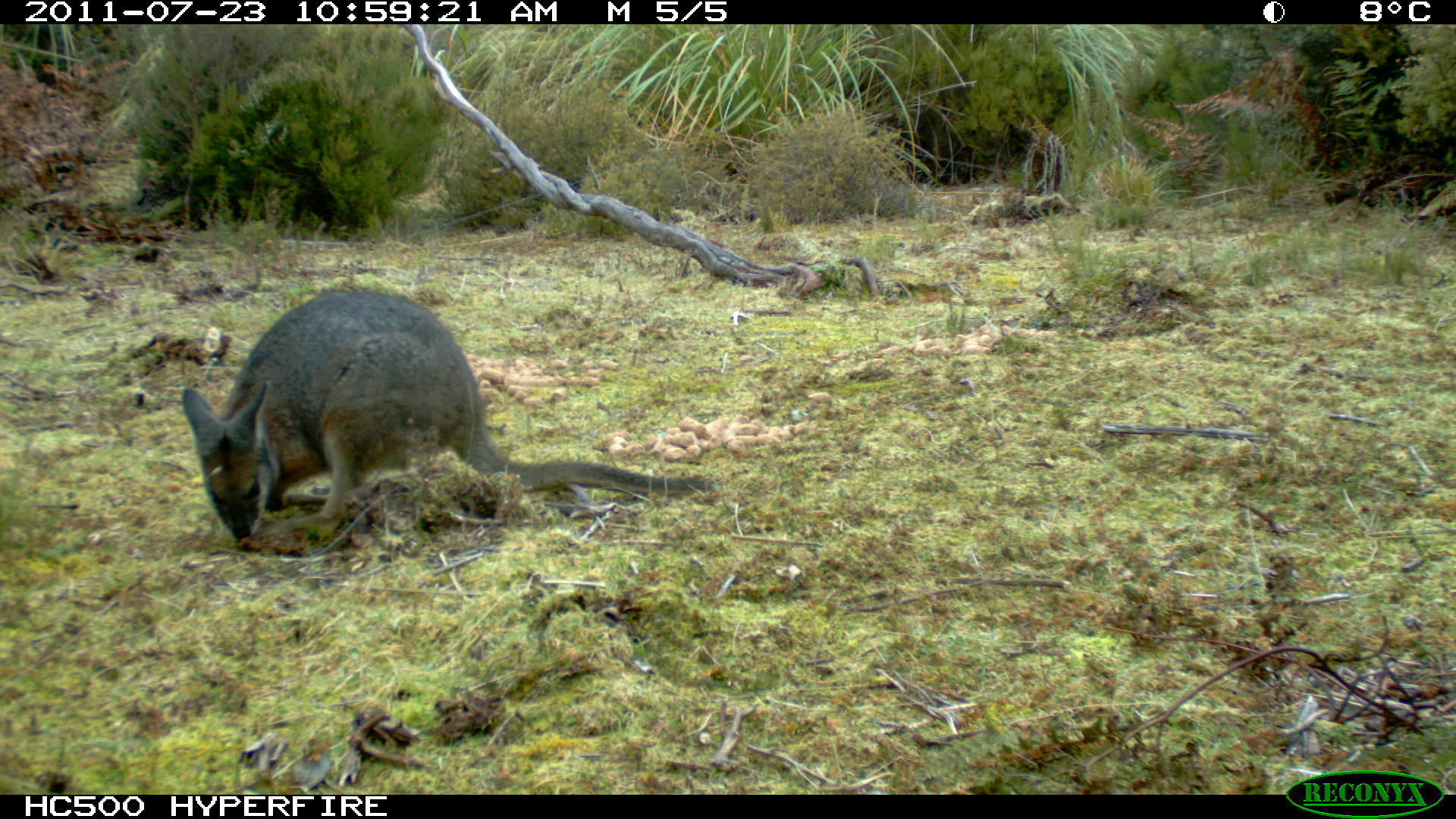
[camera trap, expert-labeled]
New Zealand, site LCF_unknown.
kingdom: Animalia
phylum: Chordata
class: Mammalia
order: Diprotodontia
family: Macropodidae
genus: Notamacropus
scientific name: Notamacropus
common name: wallaby